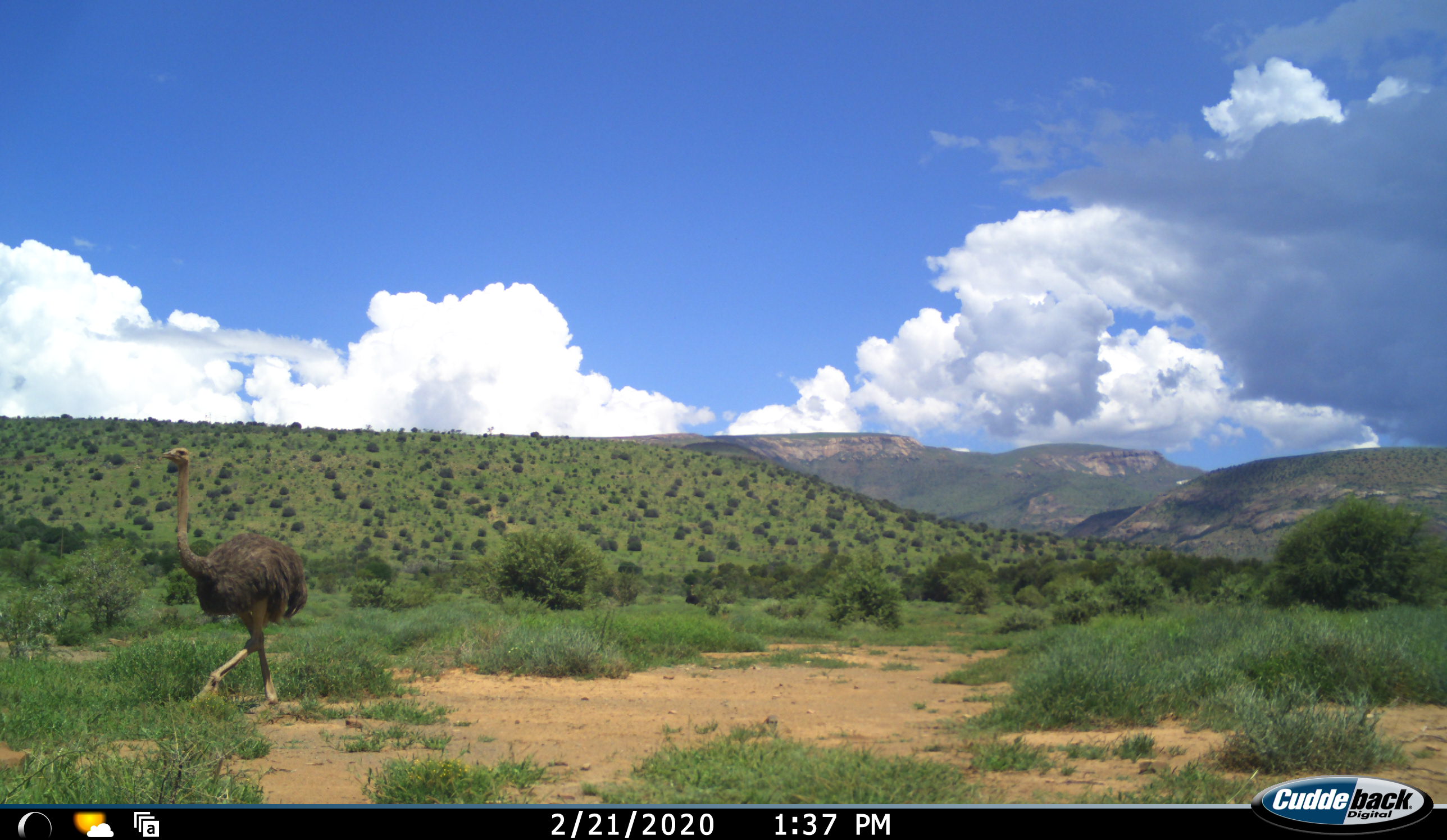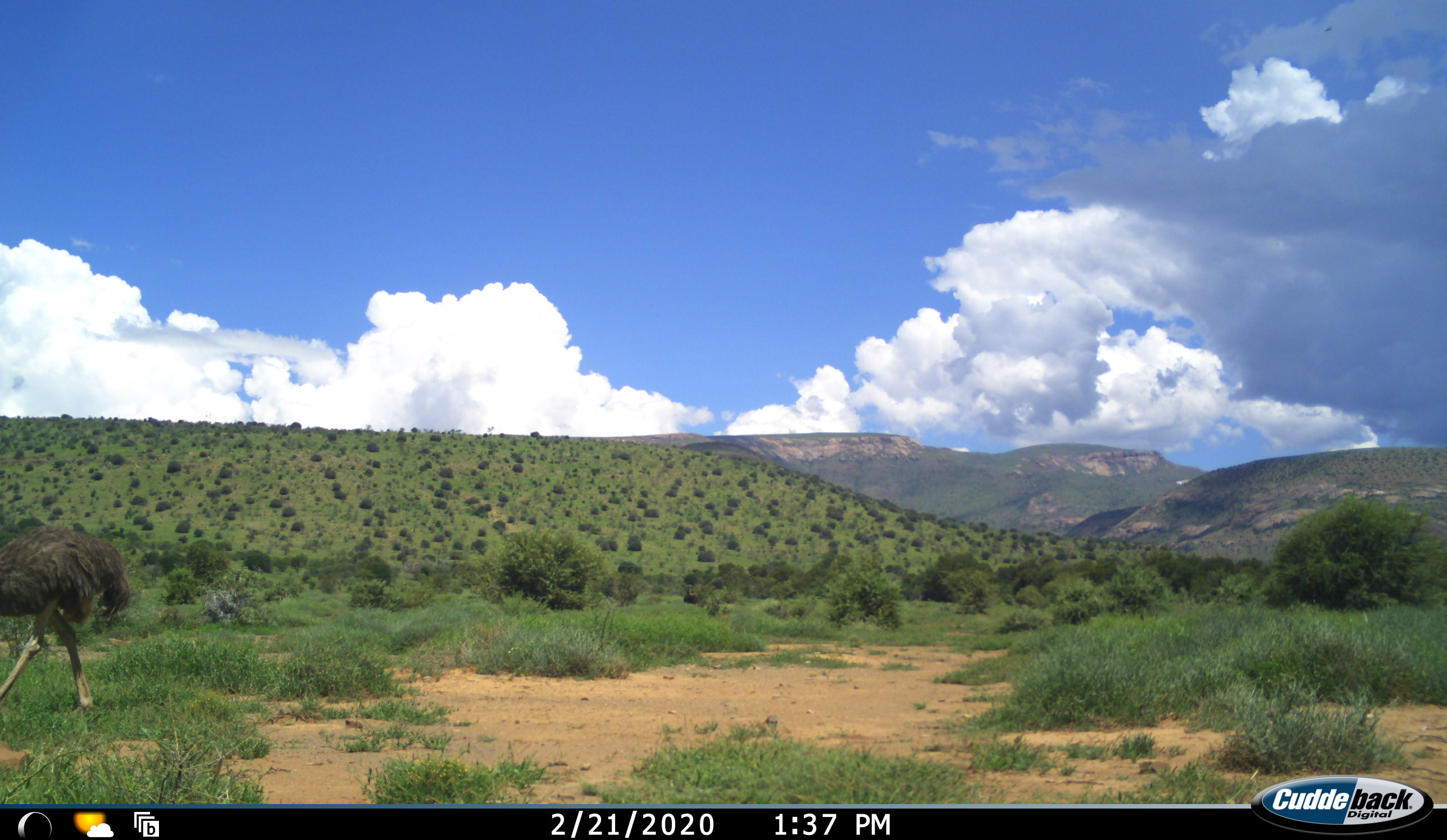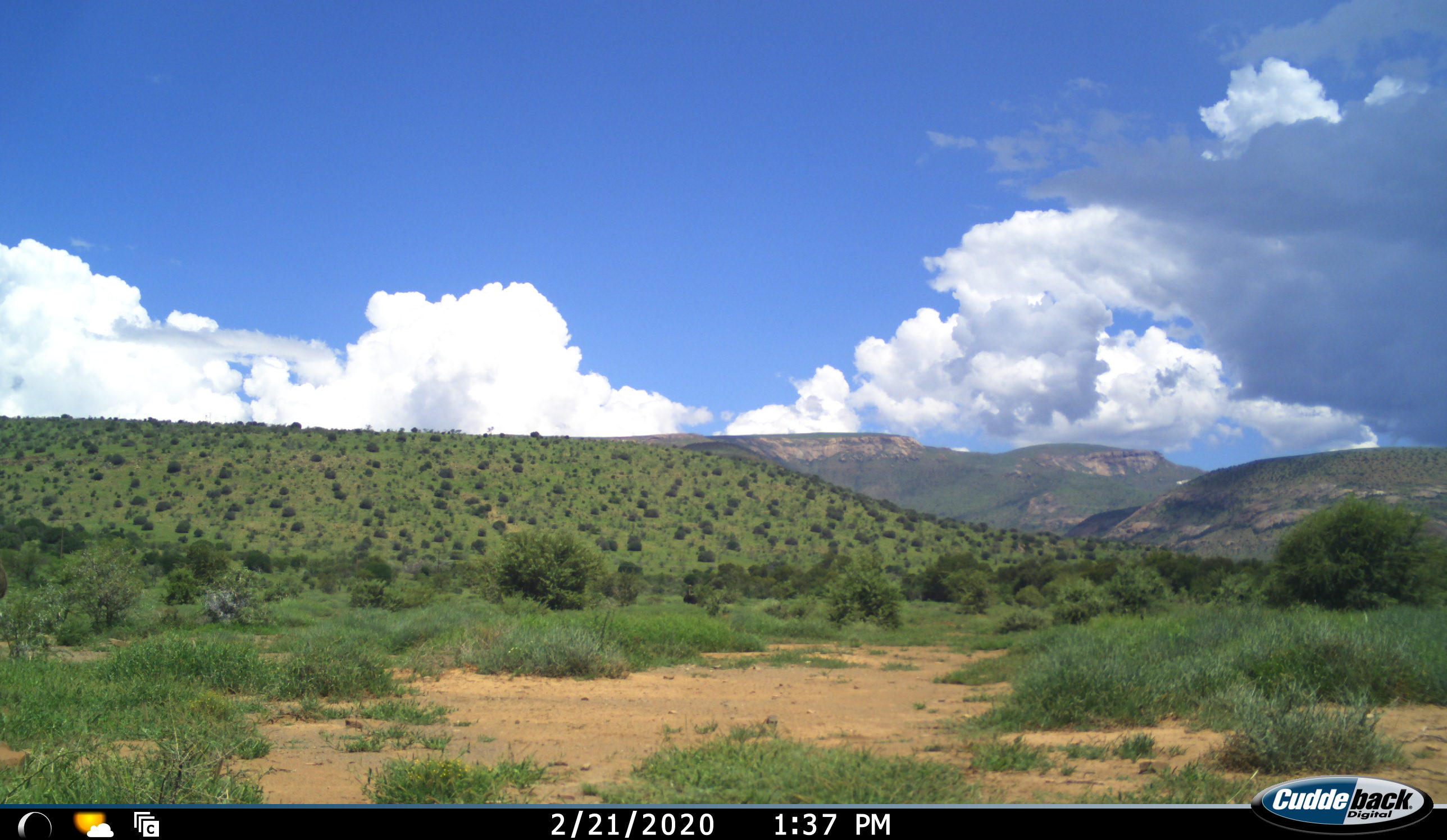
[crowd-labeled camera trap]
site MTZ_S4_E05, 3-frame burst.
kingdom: Animalia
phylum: Chordata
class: Aves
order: Struthioniformes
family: Struthionidae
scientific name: Struthionidae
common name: ostrich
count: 1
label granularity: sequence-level